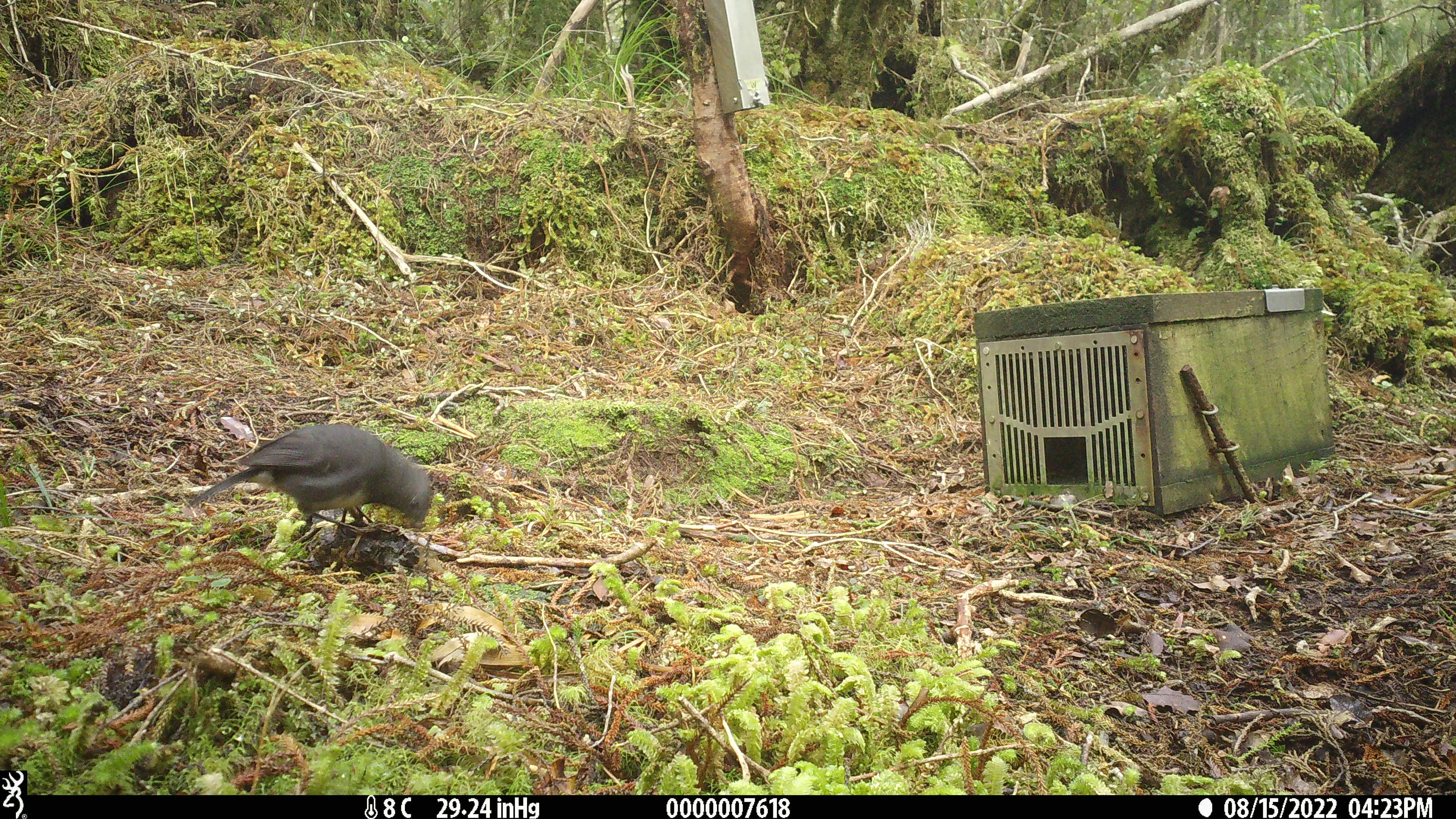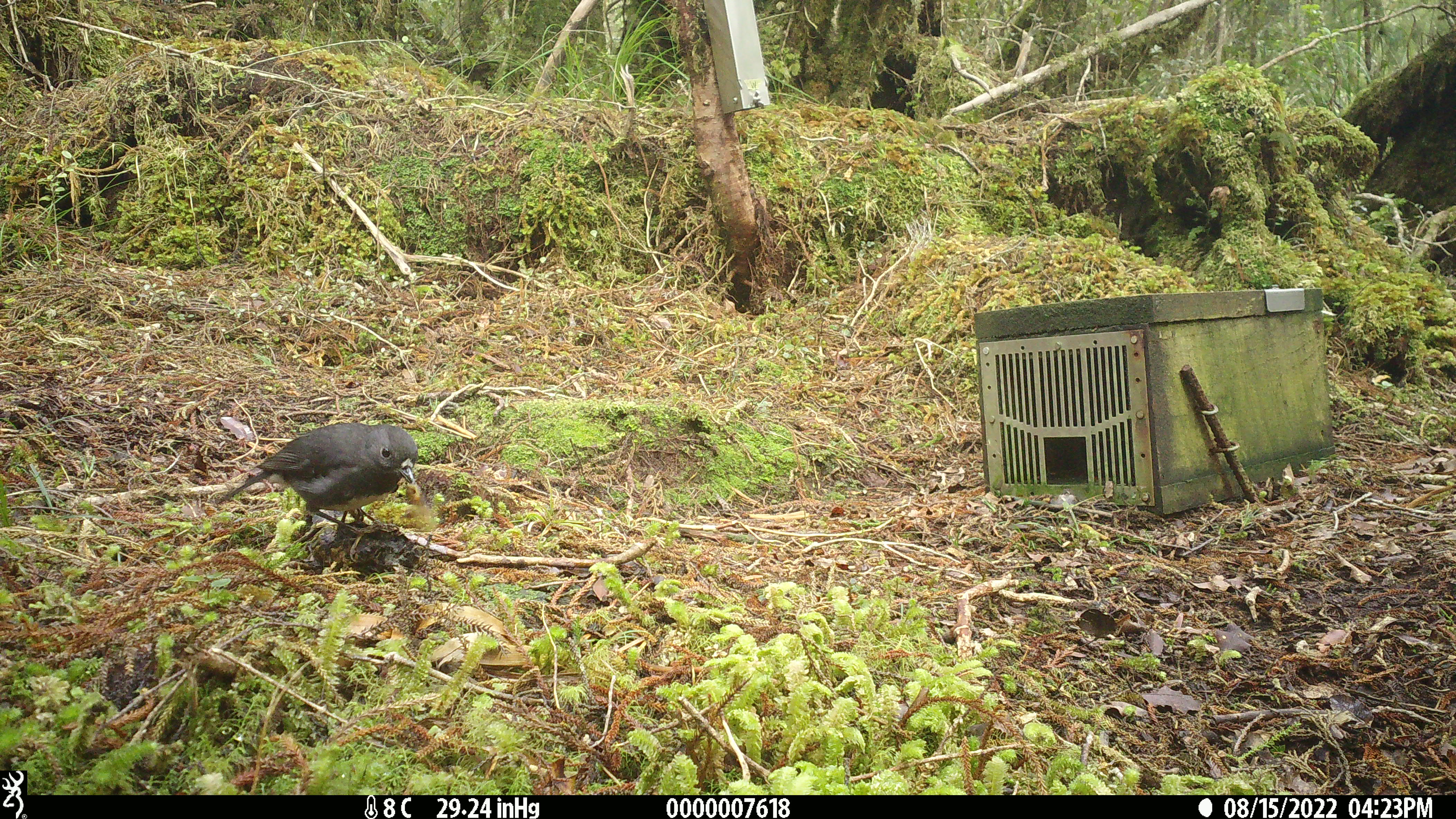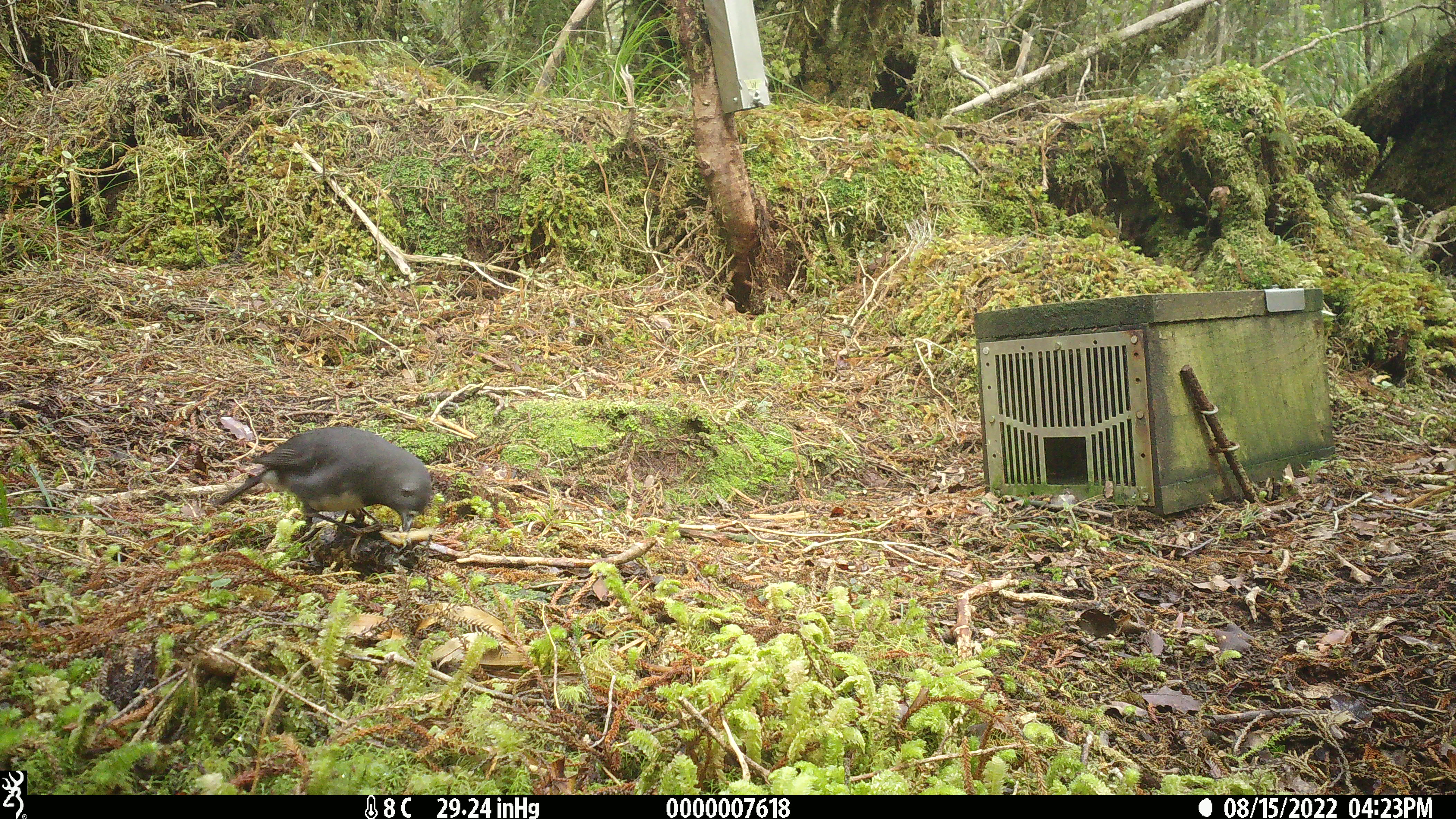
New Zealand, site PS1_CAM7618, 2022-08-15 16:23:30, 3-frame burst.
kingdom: Animalia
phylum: Chordata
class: Aves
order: Passeriformes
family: Petroicidae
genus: Petroica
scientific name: Petroica australis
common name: new zealand robin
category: robin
Robin (new zealand robin) (Petroica australis).